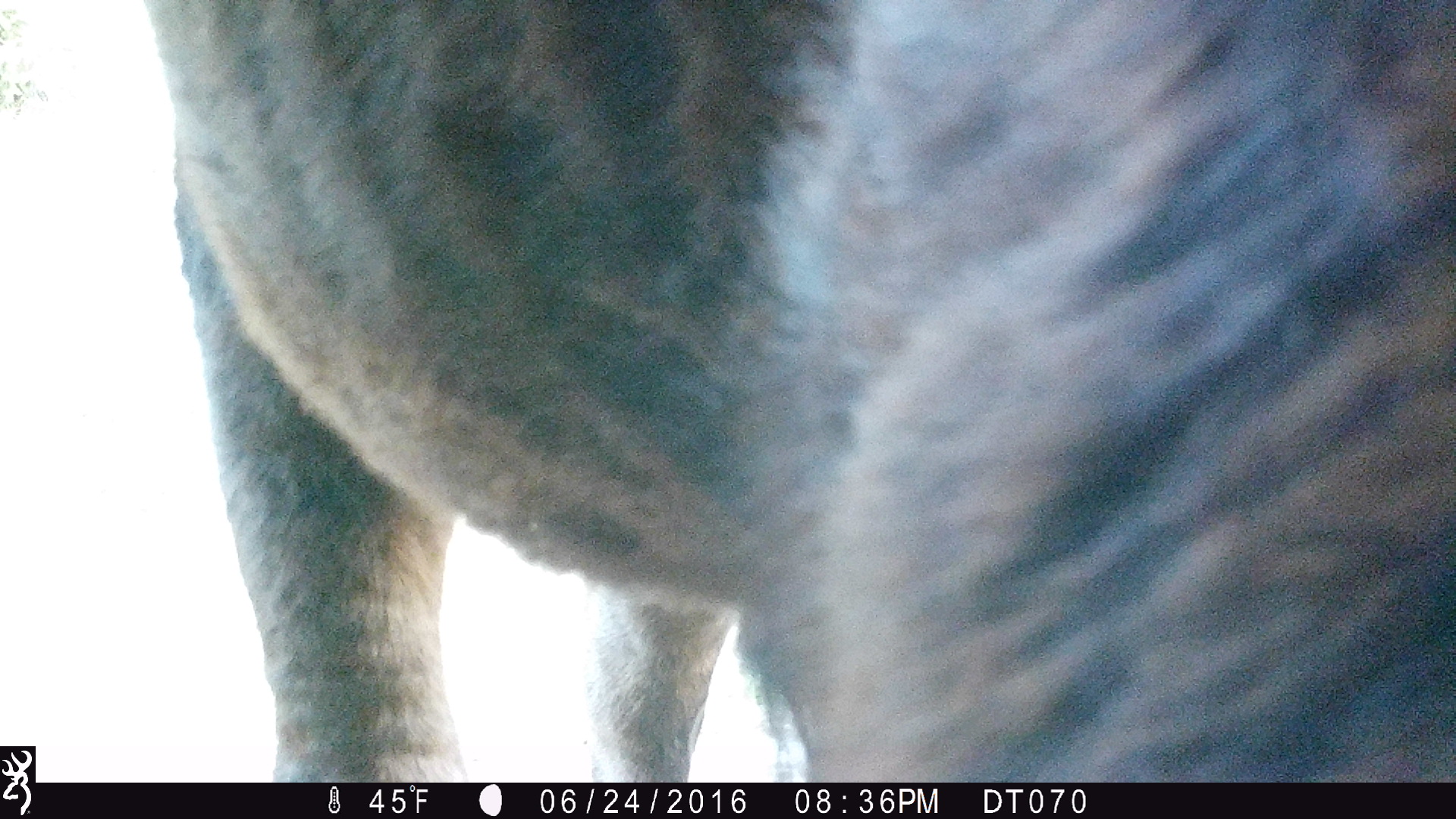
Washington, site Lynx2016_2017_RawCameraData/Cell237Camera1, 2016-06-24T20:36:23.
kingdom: Animalia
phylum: Chordata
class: Mammalia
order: Artiodactyla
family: Bovidae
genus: Bos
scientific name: Bos taurus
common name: domestic cattle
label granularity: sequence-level